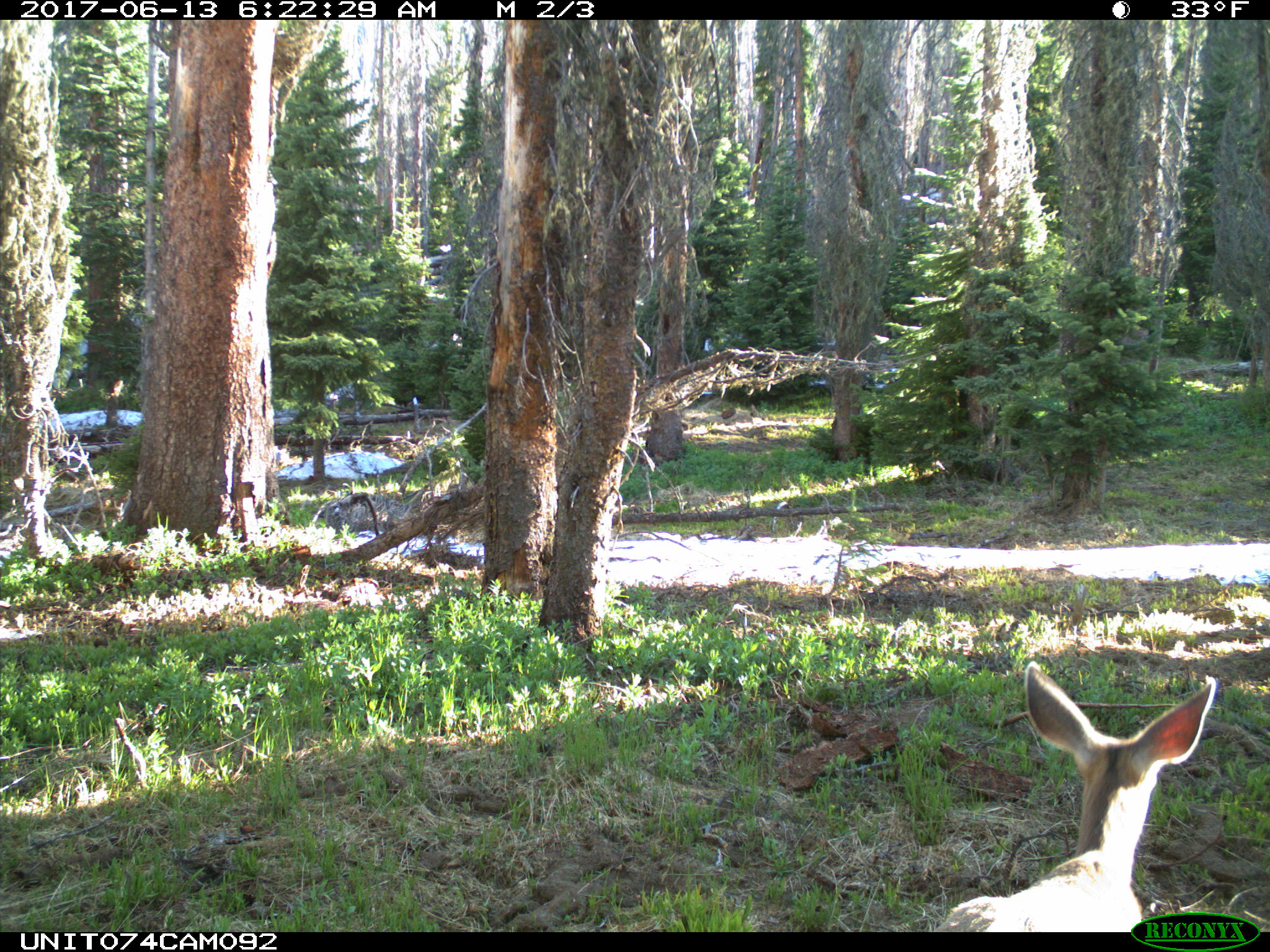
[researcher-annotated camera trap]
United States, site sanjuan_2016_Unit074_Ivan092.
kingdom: Animalia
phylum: Chordata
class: Mammalia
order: Artiodactyla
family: Cervidae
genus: Odocoileus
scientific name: Odocoileus hemionus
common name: mule deer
Odocoileus hemionus (mule deer).